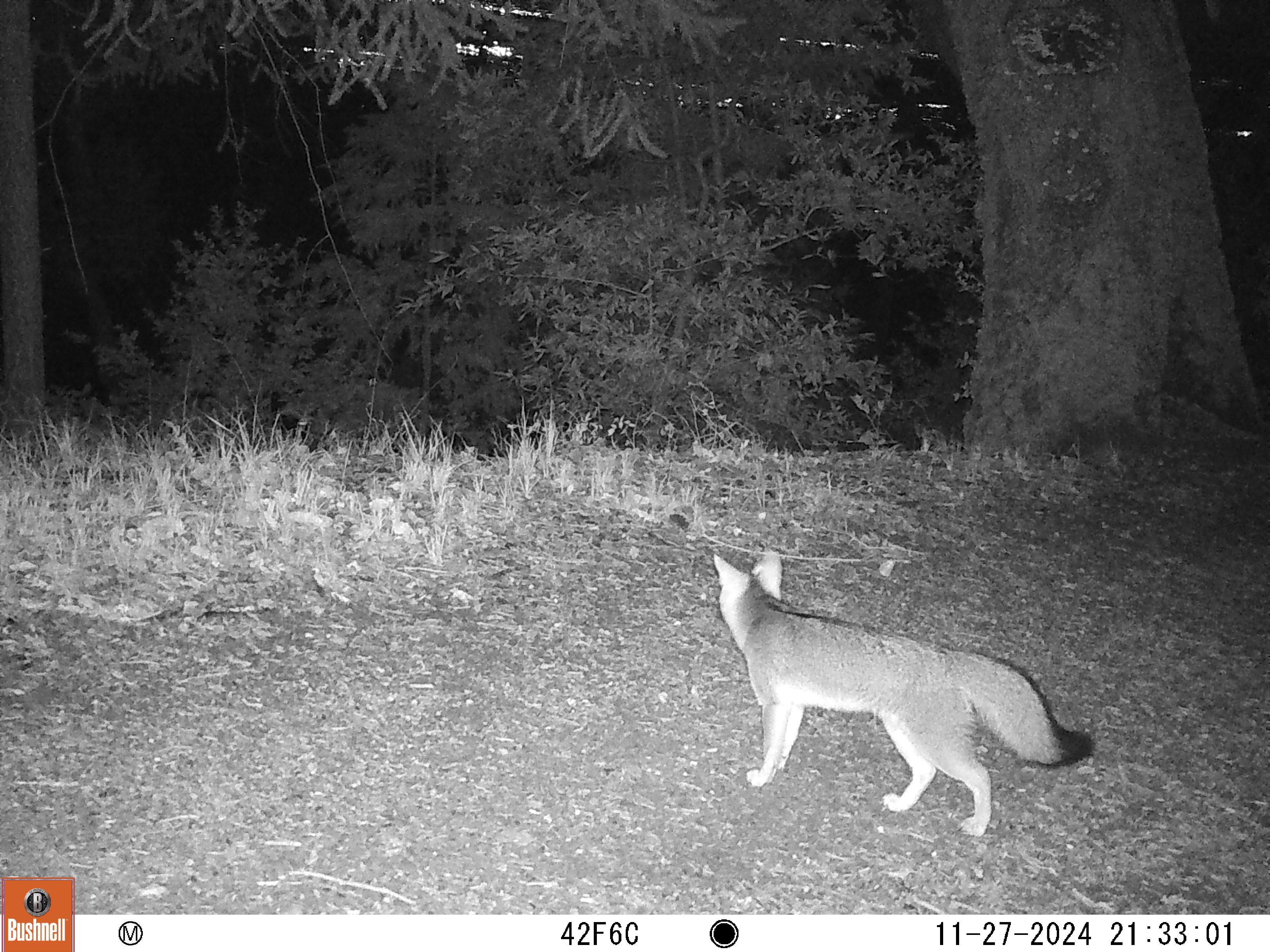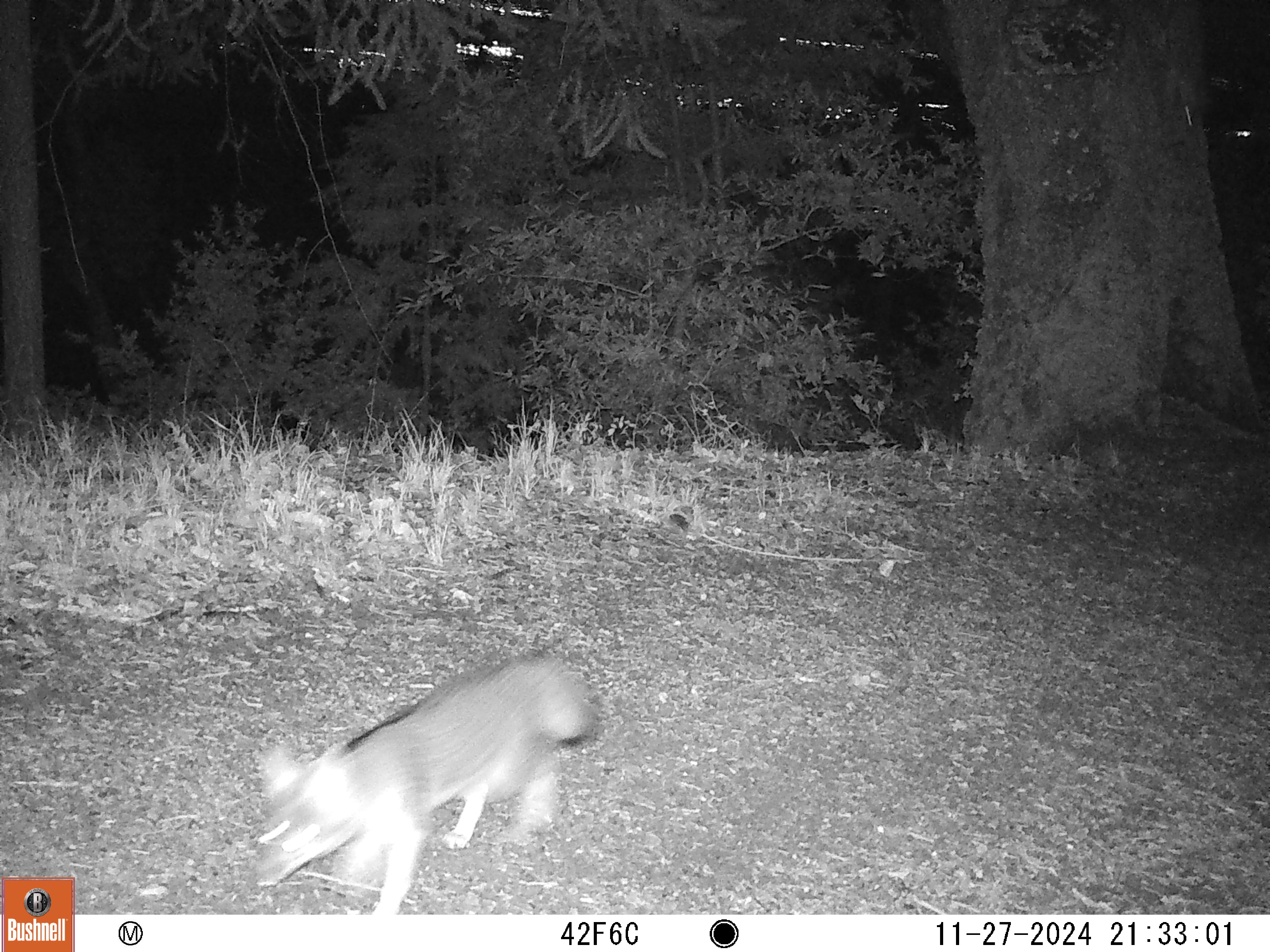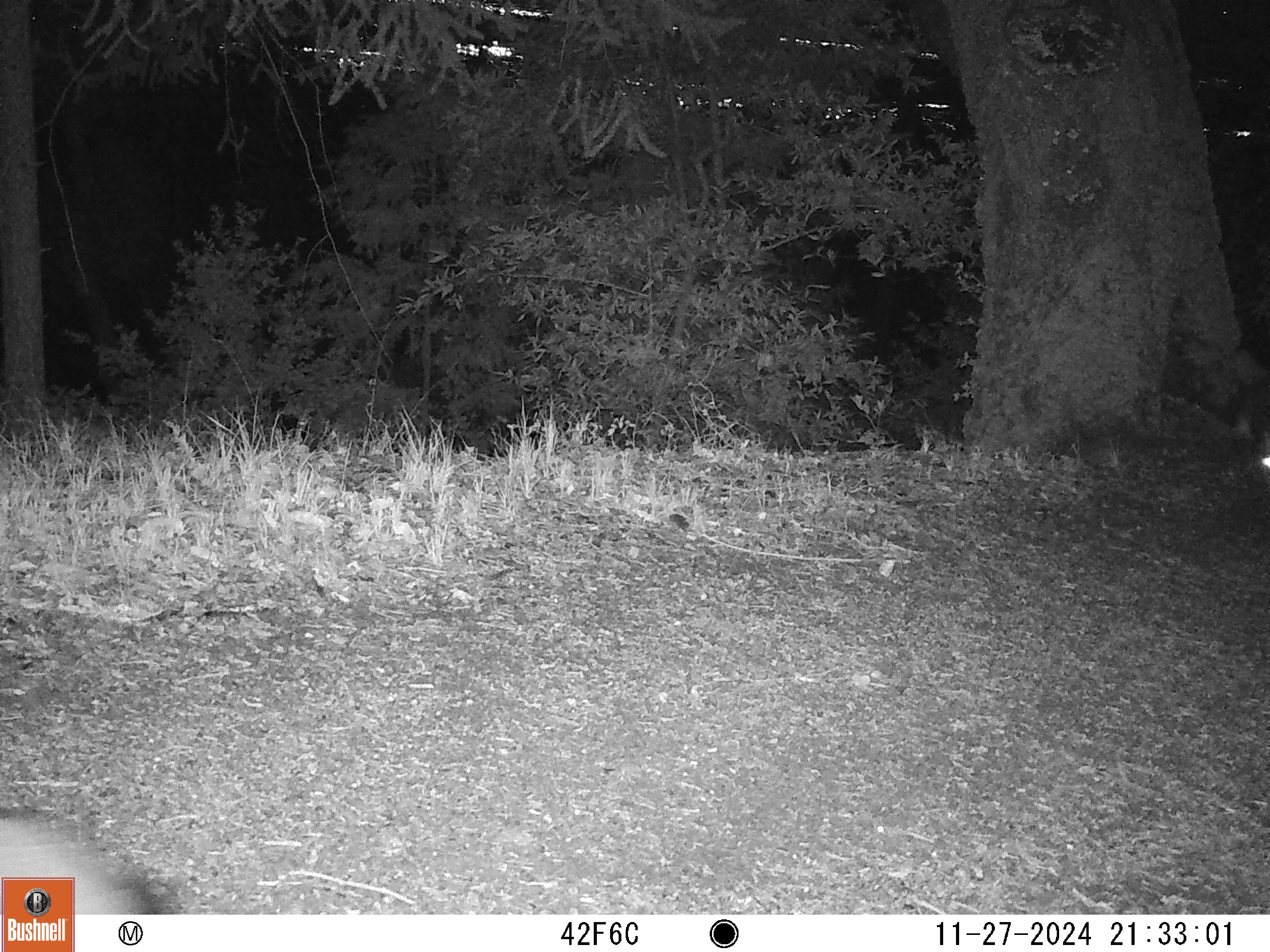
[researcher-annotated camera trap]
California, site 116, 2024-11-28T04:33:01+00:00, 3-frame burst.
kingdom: Animalia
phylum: Chordata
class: Mammalia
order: Carnivora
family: Canidae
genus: Urocyon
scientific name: Urocyon cinereoargenteus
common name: gray fox